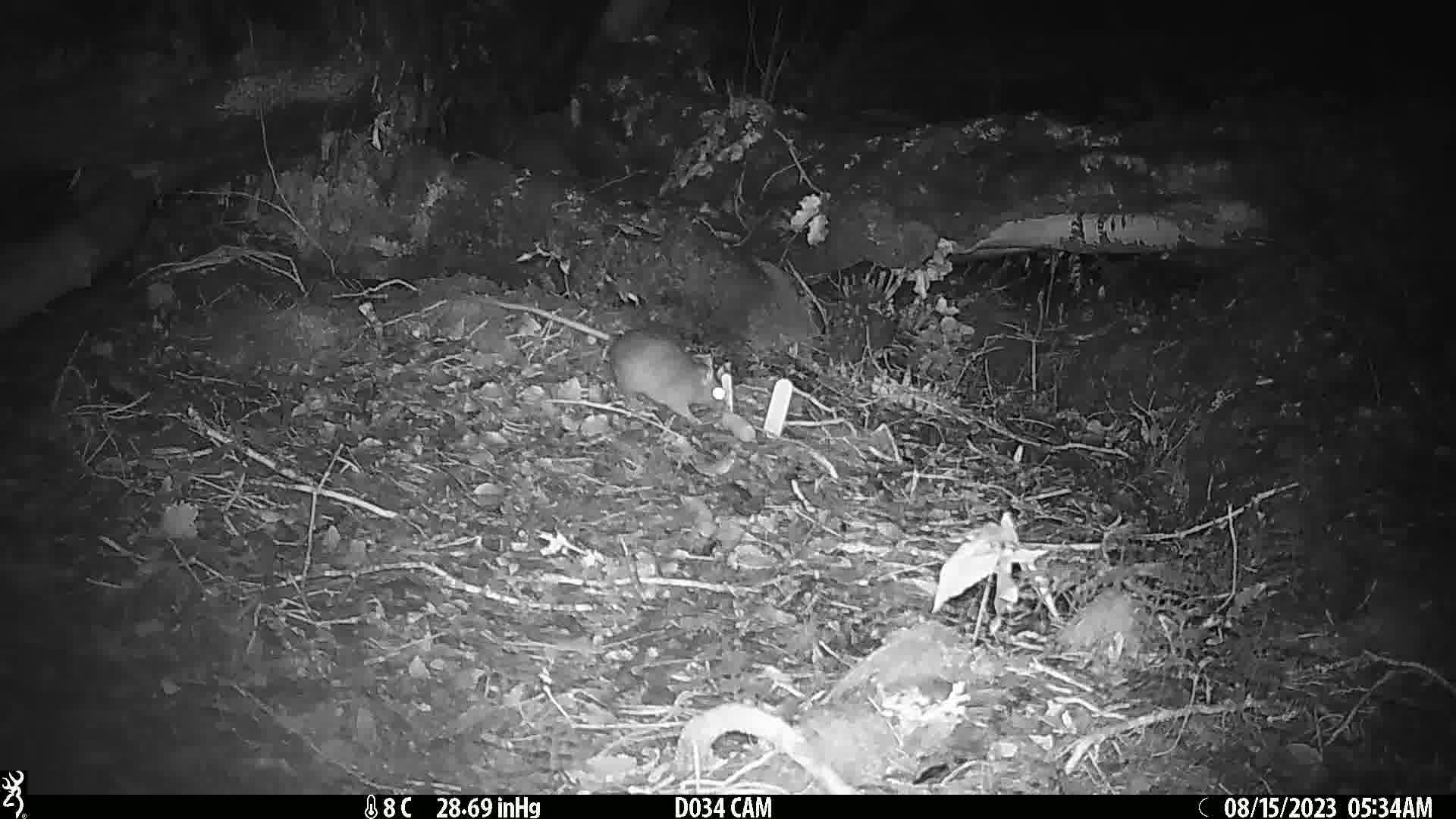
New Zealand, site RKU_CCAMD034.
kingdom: Animalia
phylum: Chordata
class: Mammalia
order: Rodentia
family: Muridae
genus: Rattus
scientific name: Rattus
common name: rat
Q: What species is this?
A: Rat (Rattus).